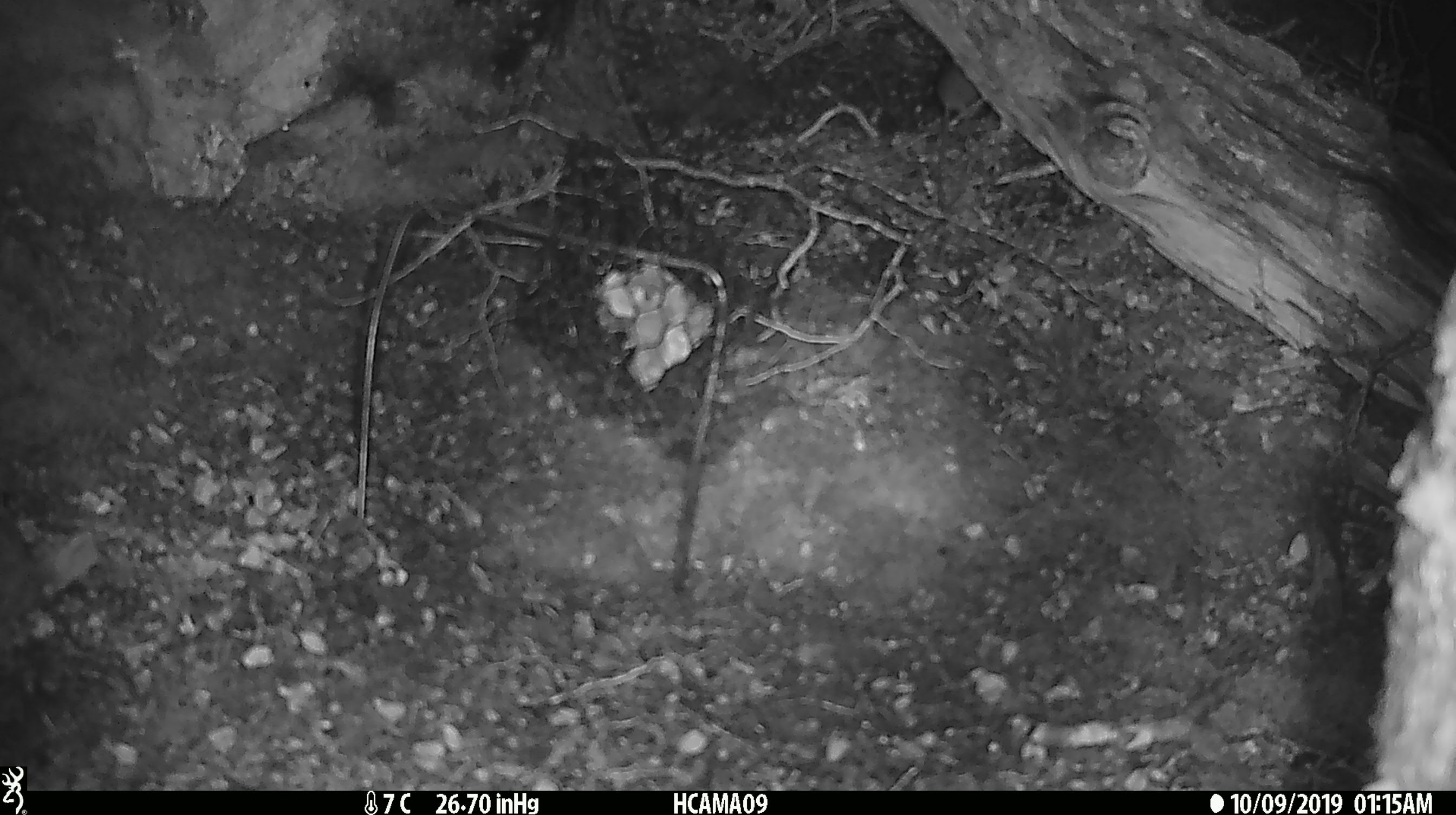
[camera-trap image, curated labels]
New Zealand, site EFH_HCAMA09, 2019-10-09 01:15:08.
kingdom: Animalia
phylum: Chordata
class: Mammalia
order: Rodentia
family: Muridae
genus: Mus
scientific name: Mus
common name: mouse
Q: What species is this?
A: Mouse (Mus).